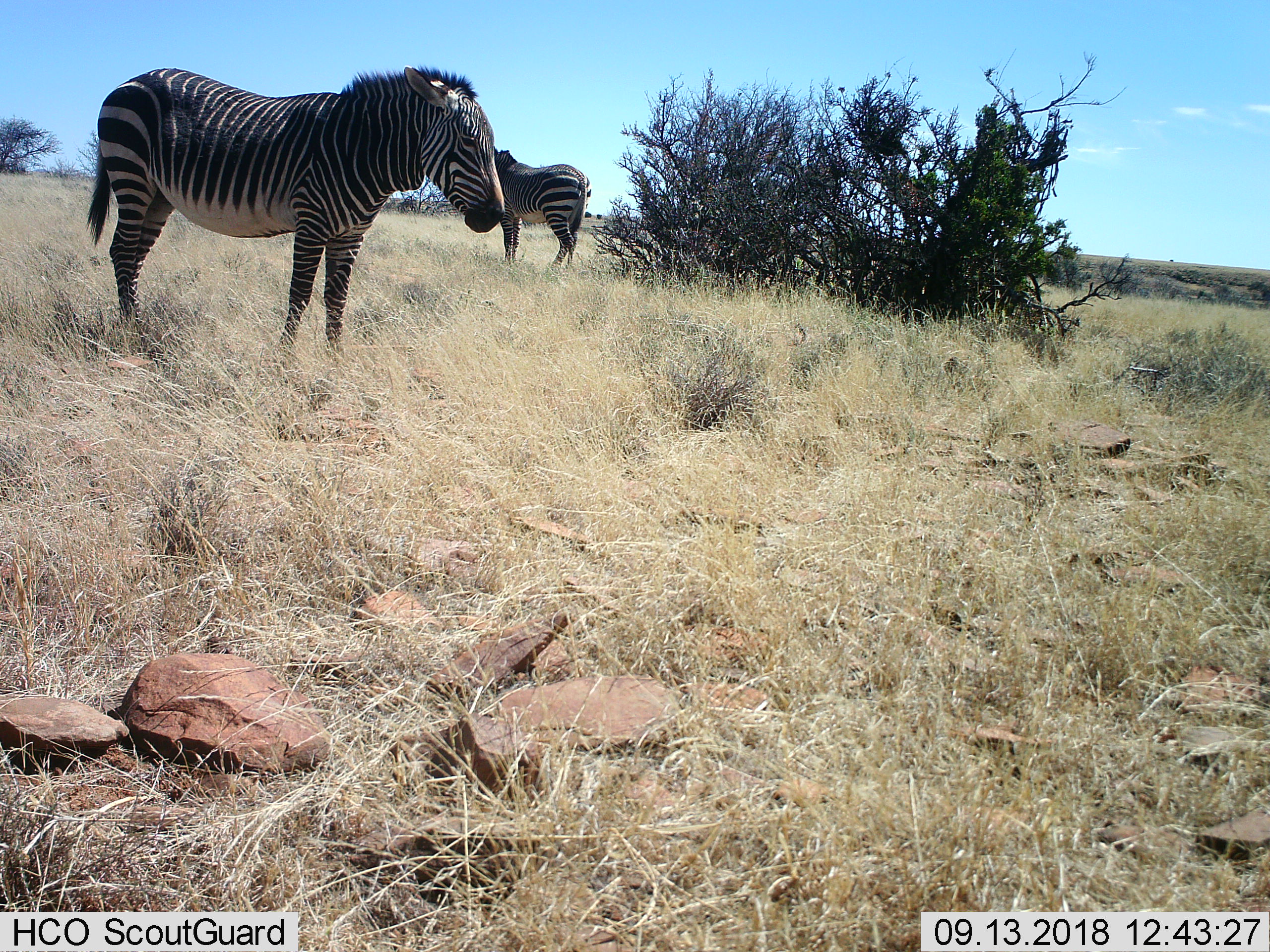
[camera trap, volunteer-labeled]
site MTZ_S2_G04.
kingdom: Animalia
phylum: Chordata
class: Mammalia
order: Perissodactyla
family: Equidae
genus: Equus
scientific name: Equus zebra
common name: mountain zebra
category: zebramountain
Zebramountain (mountain zebra) (Equus zebra), count 2. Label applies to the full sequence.